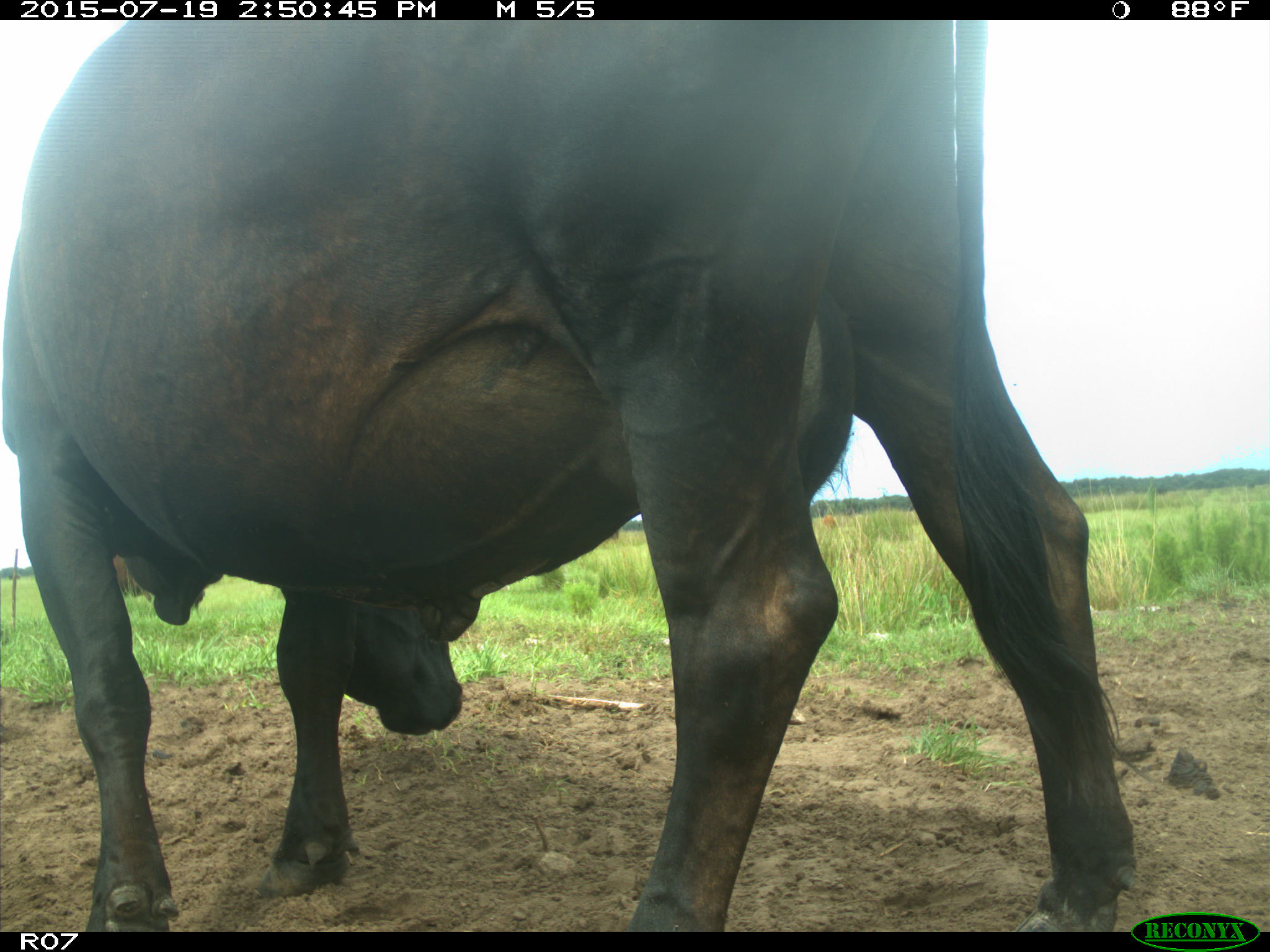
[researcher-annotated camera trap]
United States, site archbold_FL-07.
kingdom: Animalia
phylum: Chordata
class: Mammalia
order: Artiodactyla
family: Bovidae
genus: Bos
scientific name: Bos taurus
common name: domestic cow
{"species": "Bos taurus (domestic cow)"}